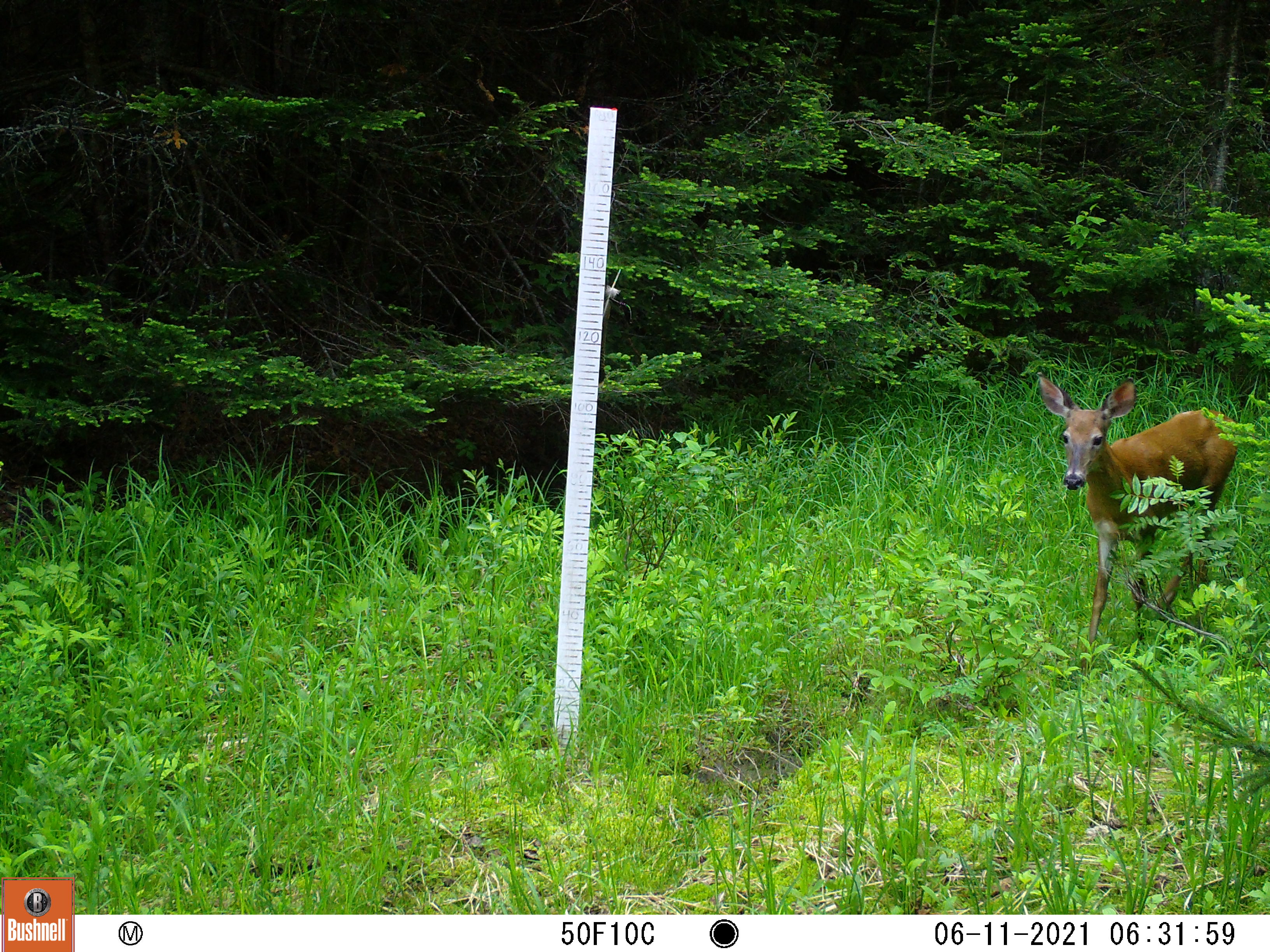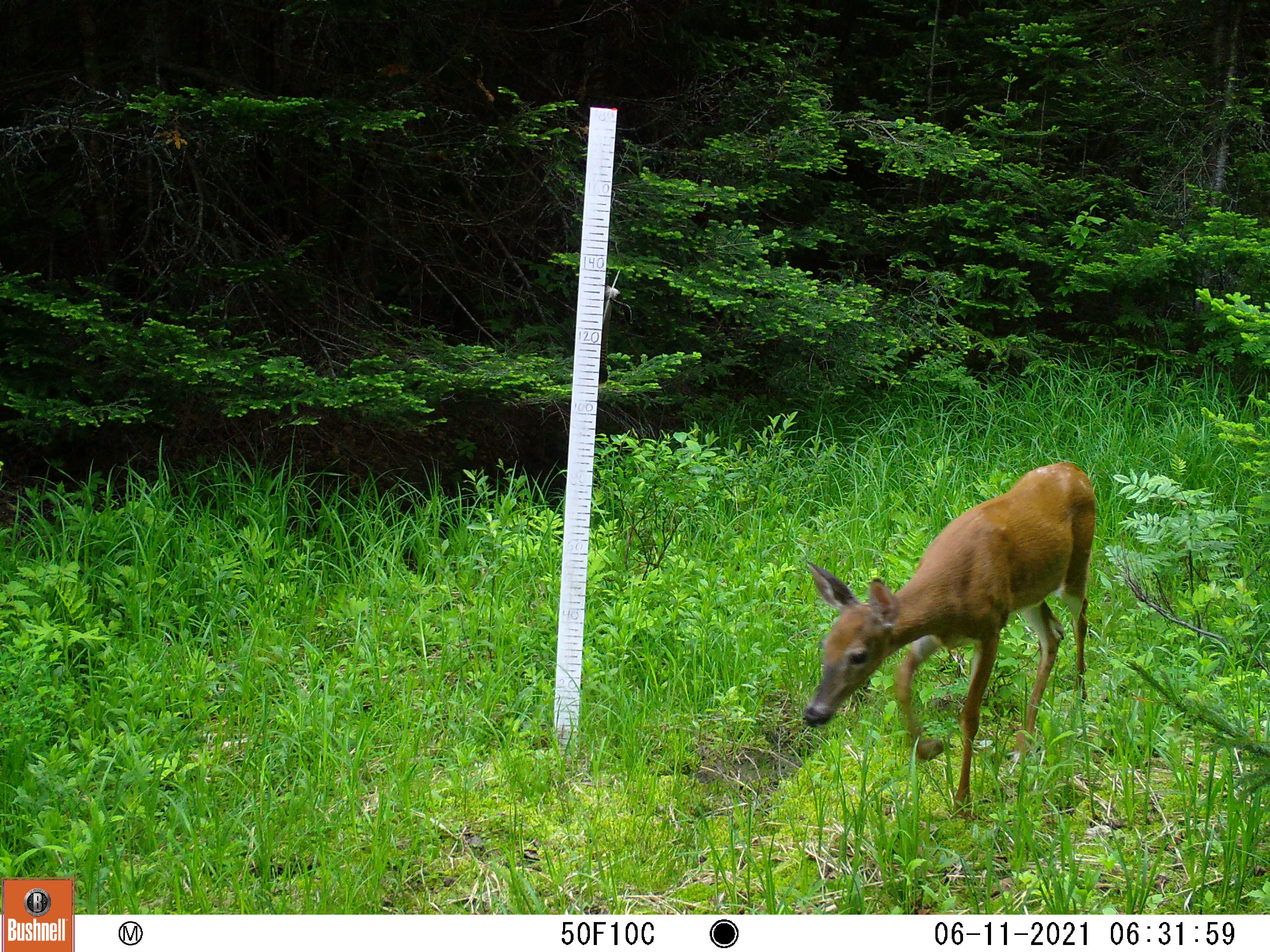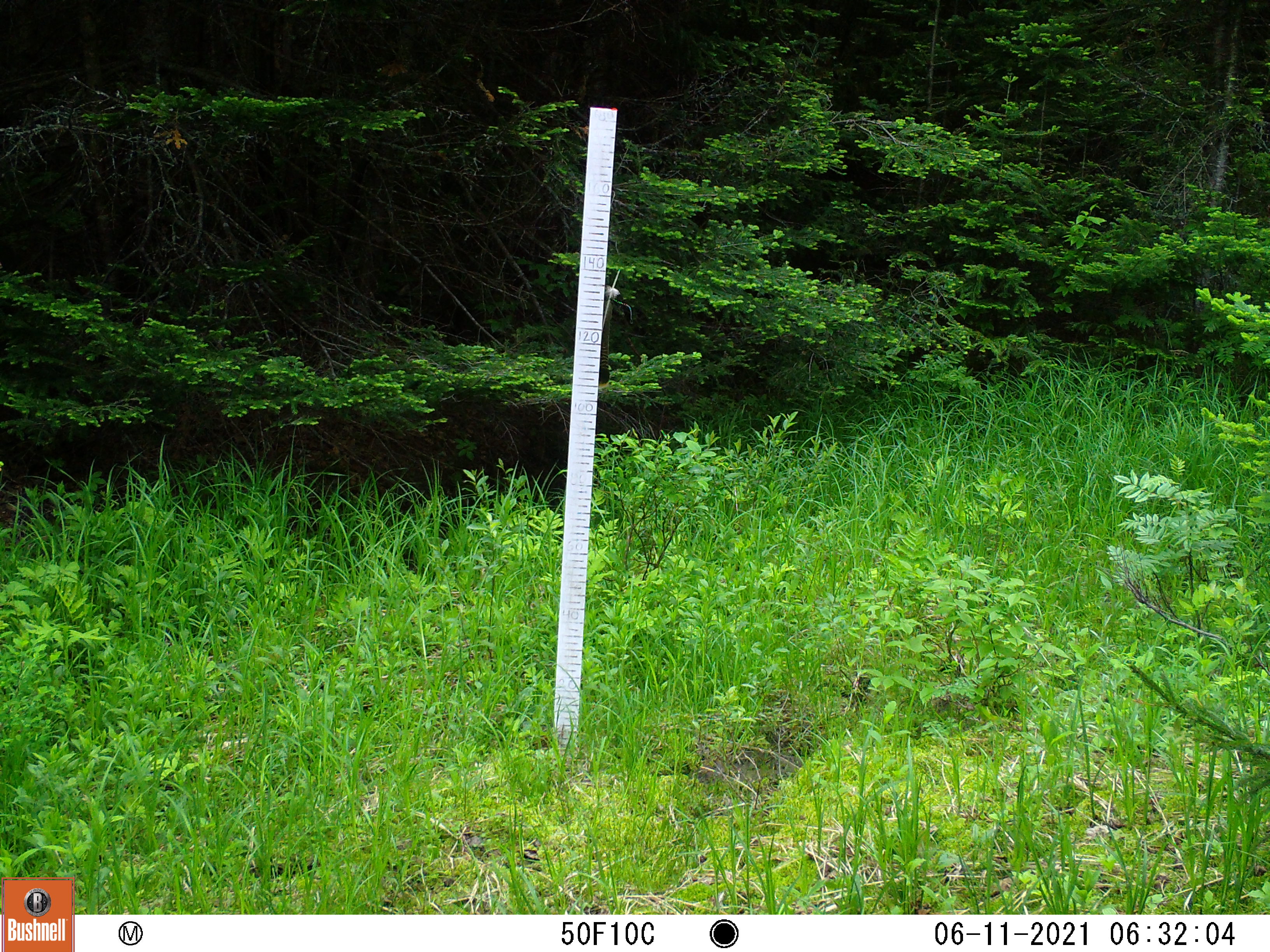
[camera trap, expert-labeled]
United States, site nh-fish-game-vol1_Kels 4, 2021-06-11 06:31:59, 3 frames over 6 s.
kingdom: Animalia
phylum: Chordata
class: Mammalia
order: Artiodactyla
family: Cervidae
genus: Odocoileus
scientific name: Odocoileus virginianus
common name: white-tailed deer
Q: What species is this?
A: White-tailed deer (Odocoileus virginianus).